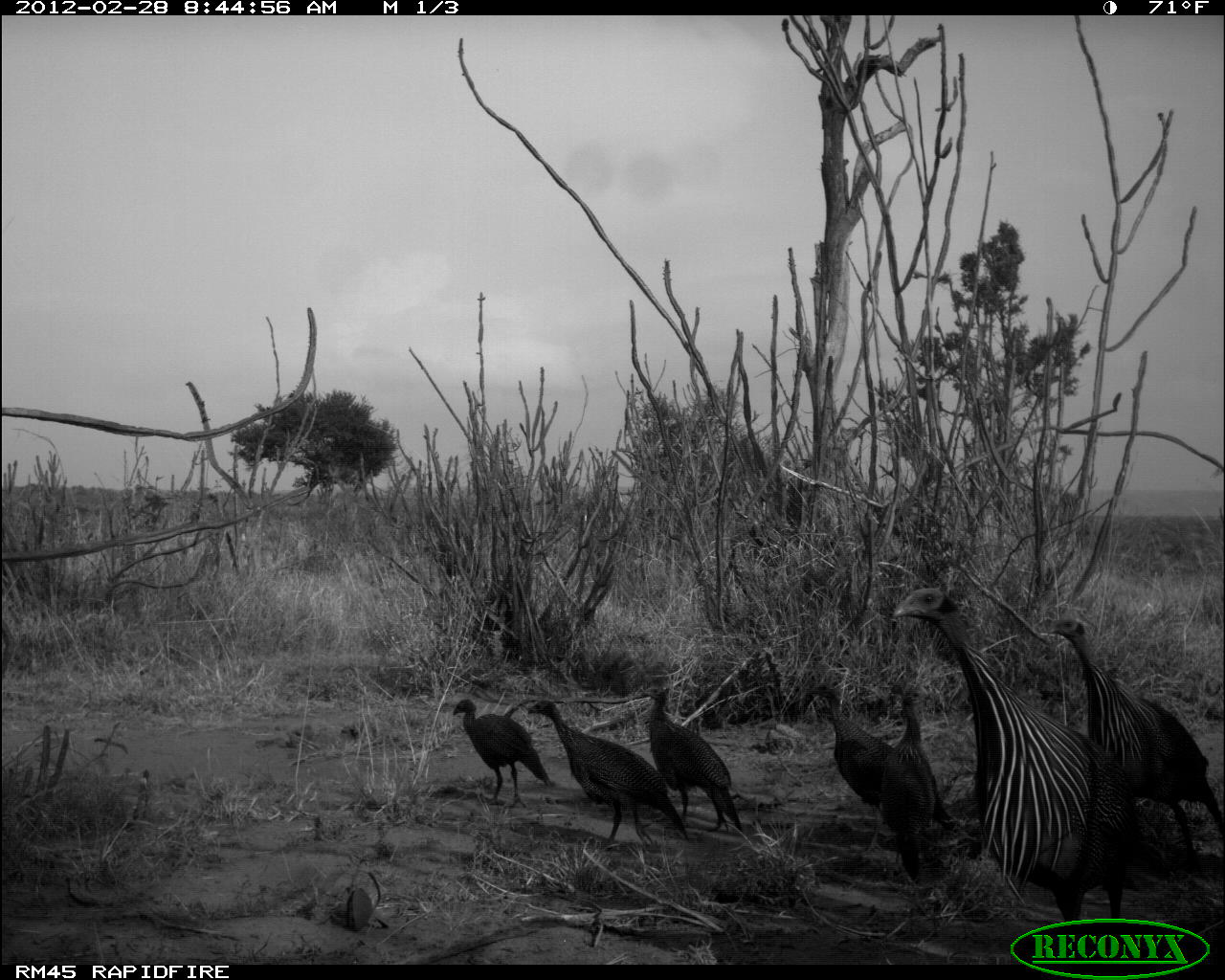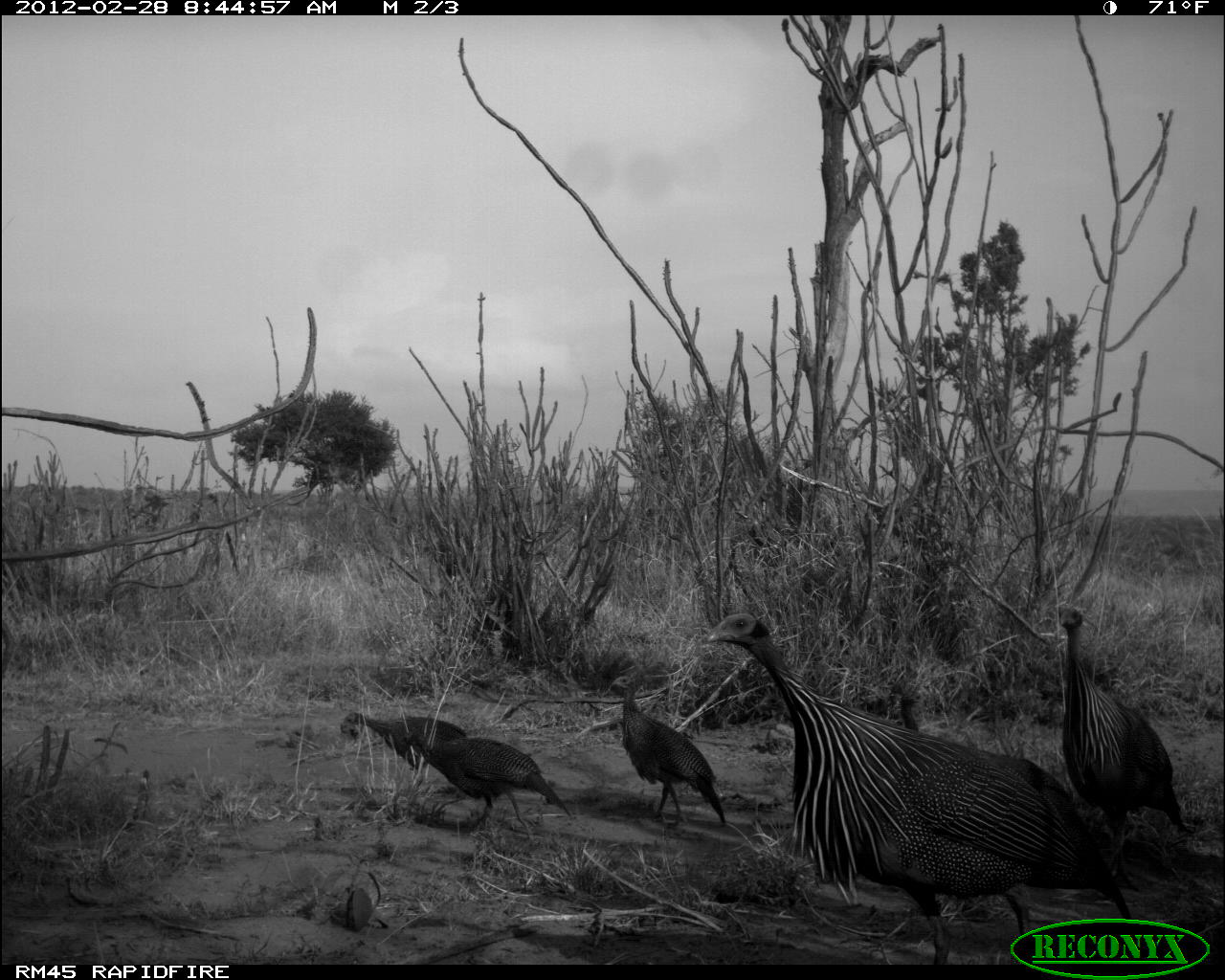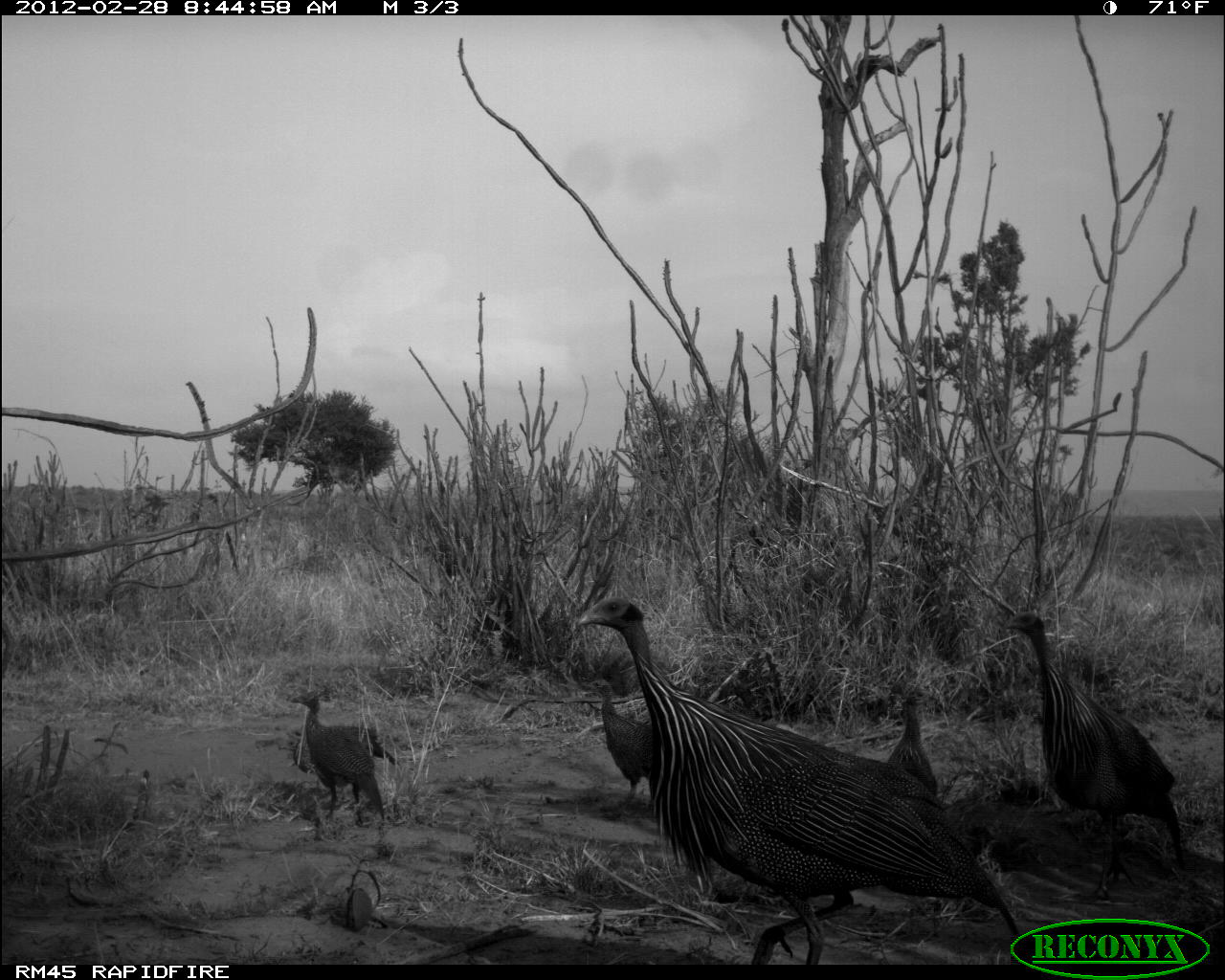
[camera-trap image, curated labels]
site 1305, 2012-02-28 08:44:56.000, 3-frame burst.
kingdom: Animalia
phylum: Chordata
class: Aves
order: Galliformes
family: Numididae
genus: Acryllium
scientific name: Acryllium vulturinum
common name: vulturine guineafowl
Acryllium vulturinum (vulturine guineafowl), count 7.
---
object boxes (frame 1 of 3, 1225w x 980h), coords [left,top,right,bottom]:
acryllium vulturinum: [892,583,1173,963]; [1047,615,1225,854]; [805,682,959,853]; [528,699,690,850]; [648,687,746,835]; [877,680,942,882]; [452,697,553,809]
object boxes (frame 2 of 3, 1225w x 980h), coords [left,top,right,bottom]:
acryllium vulturinum: [703,610,1135,963]; [1056,603,1194,838]; [399,722,573,839]; [605,675,728,827]; [340,711,470,790]; [898,689,924,735]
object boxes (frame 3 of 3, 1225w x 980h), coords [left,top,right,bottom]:
acryllium vulturinum: [570,594,1021,964]; [1004,611,1188,903]; [286,688,387,827]; [589,679,655,807]; [291,722,401,776]; [887,685,939,798]